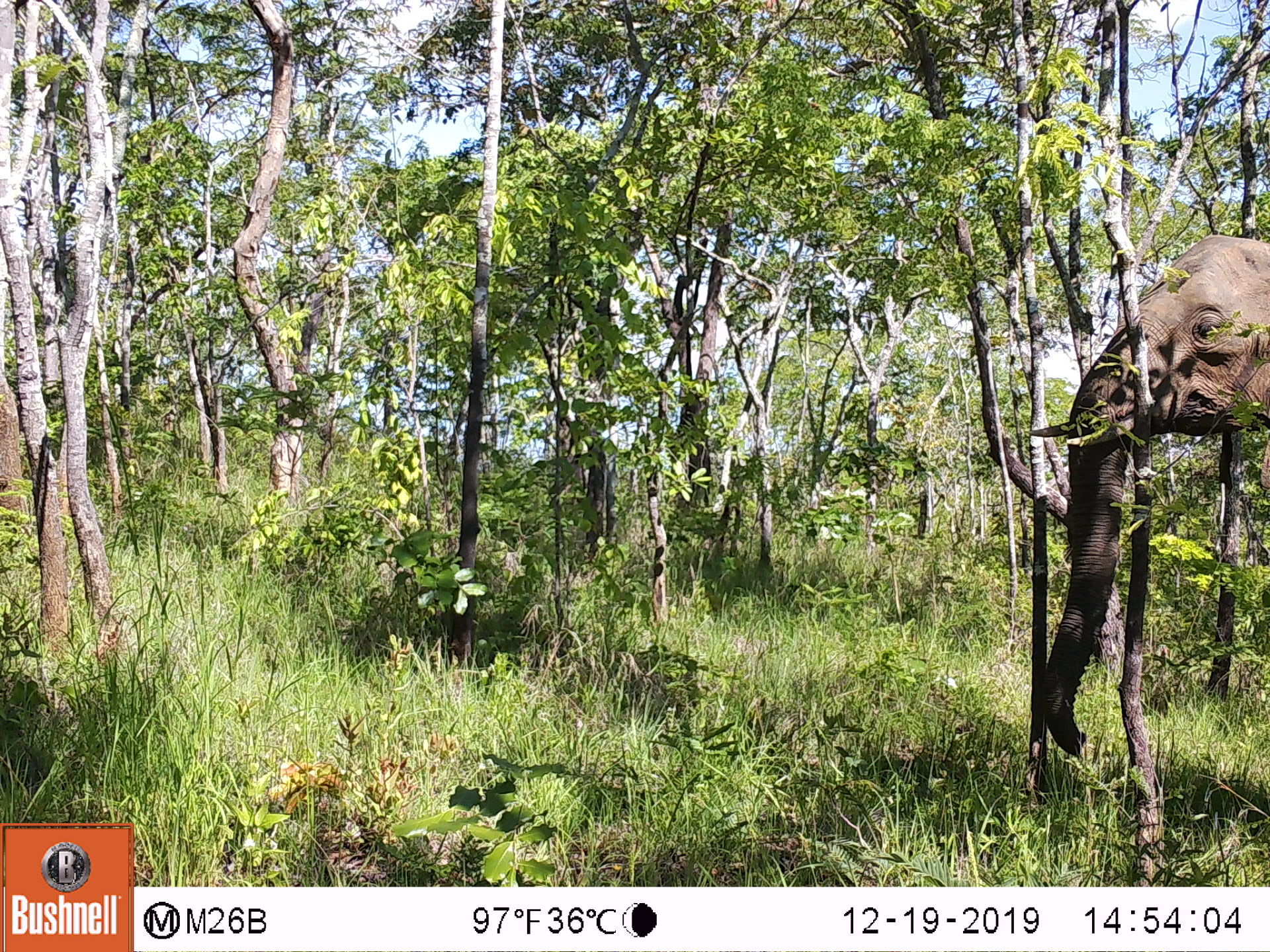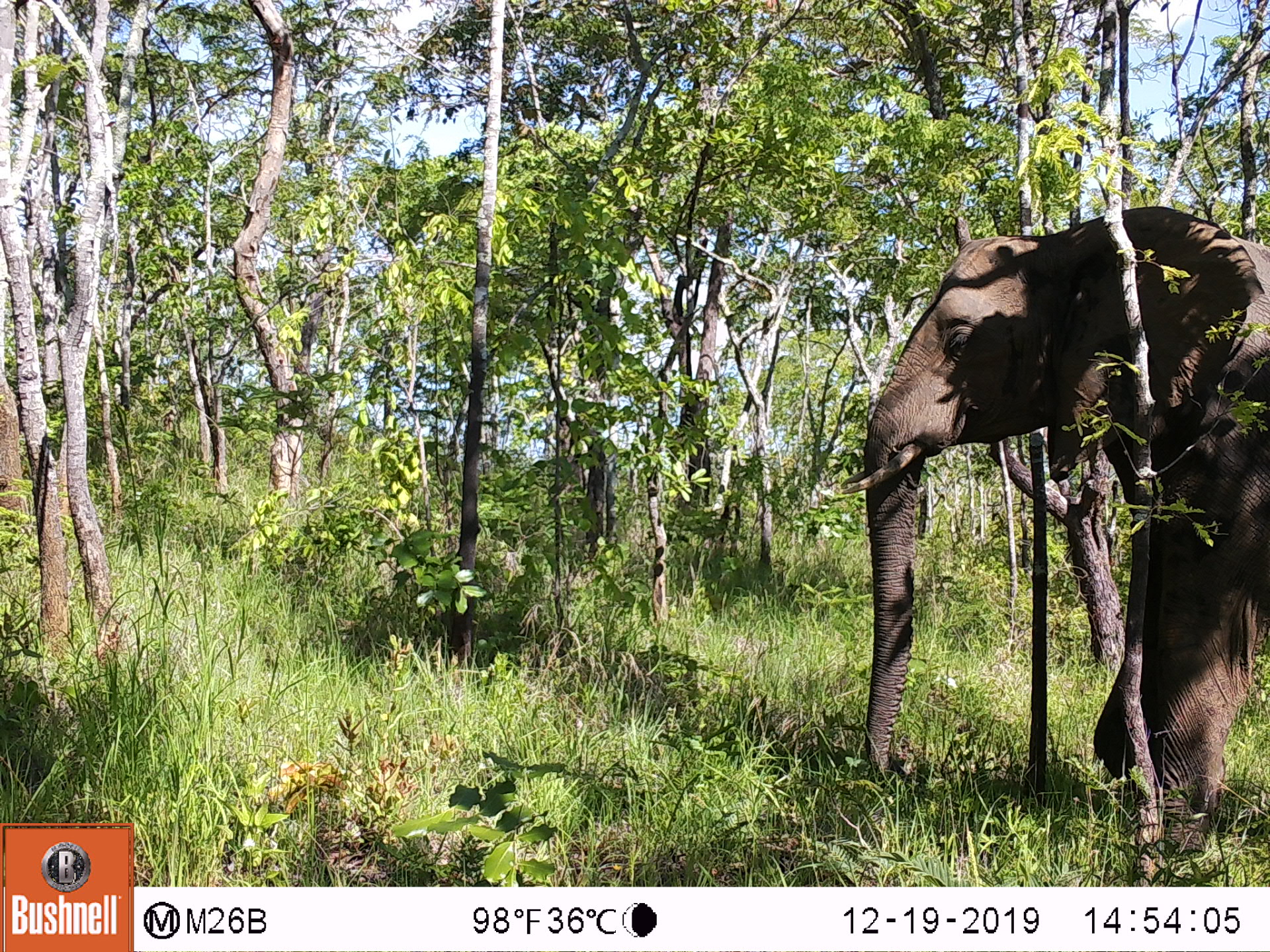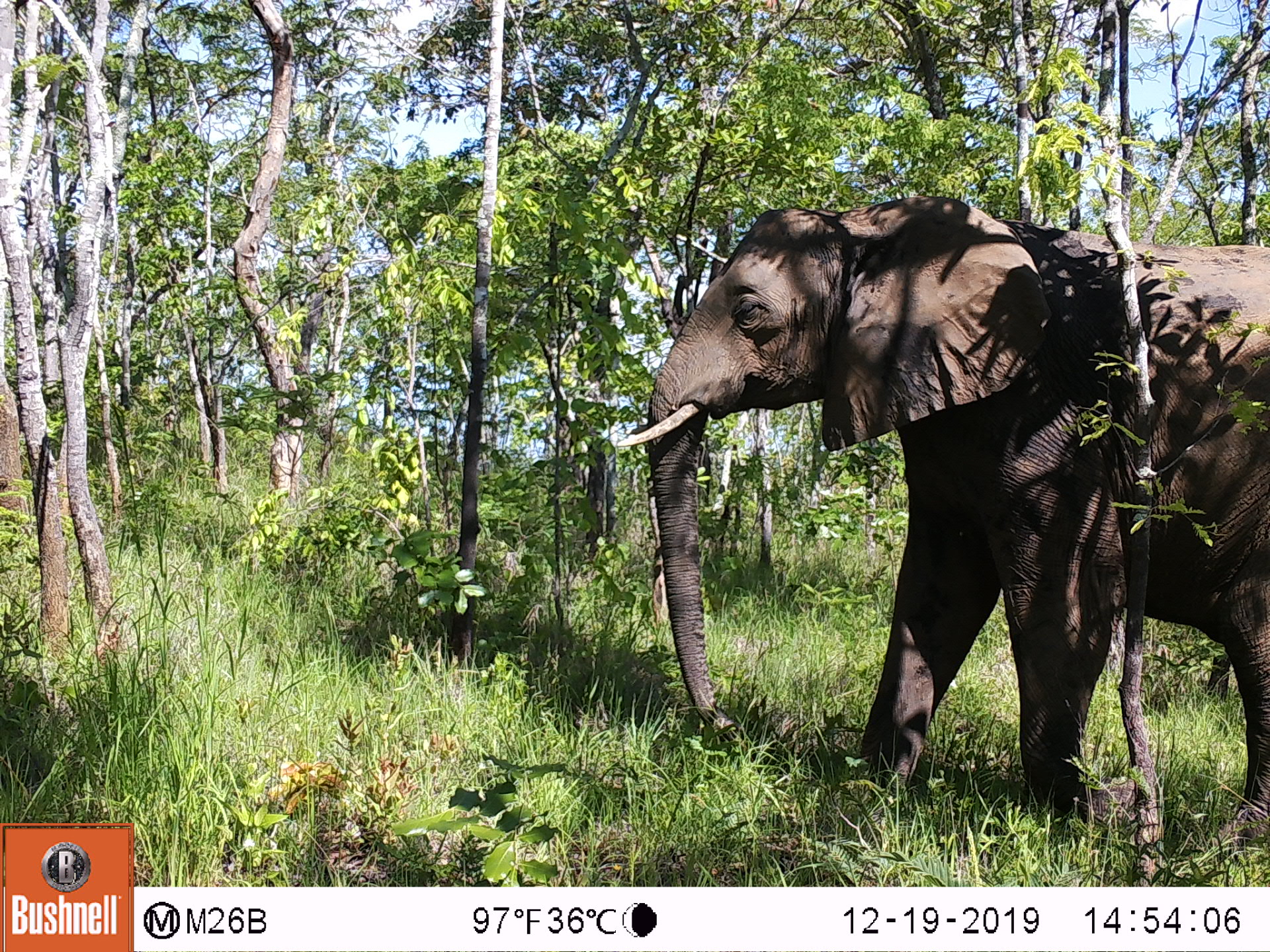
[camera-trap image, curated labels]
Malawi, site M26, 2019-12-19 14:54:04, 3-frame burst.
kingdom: Animalia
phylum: Chordata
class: Mammalia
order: Proboscidea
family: Elephantidae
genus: Loxodonta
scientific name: Loxodonta africana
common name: african savanna elephant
African savanna elephant (Loxodonta africana), count 1.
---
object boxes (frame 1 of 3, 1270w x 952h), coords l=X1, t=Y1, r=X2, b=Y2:
african savanna elephant: l=1029, t=227, r=1268, b=767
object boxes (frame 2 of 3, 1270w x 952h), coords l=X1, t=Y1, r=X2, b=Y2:
african savanna elephant: l=846, t=213, r=1270, b=816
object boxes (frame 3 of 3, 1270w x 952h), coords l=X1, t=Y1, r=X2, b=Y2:
african savanna elephant: l=615, t=193, r=1265, b=831